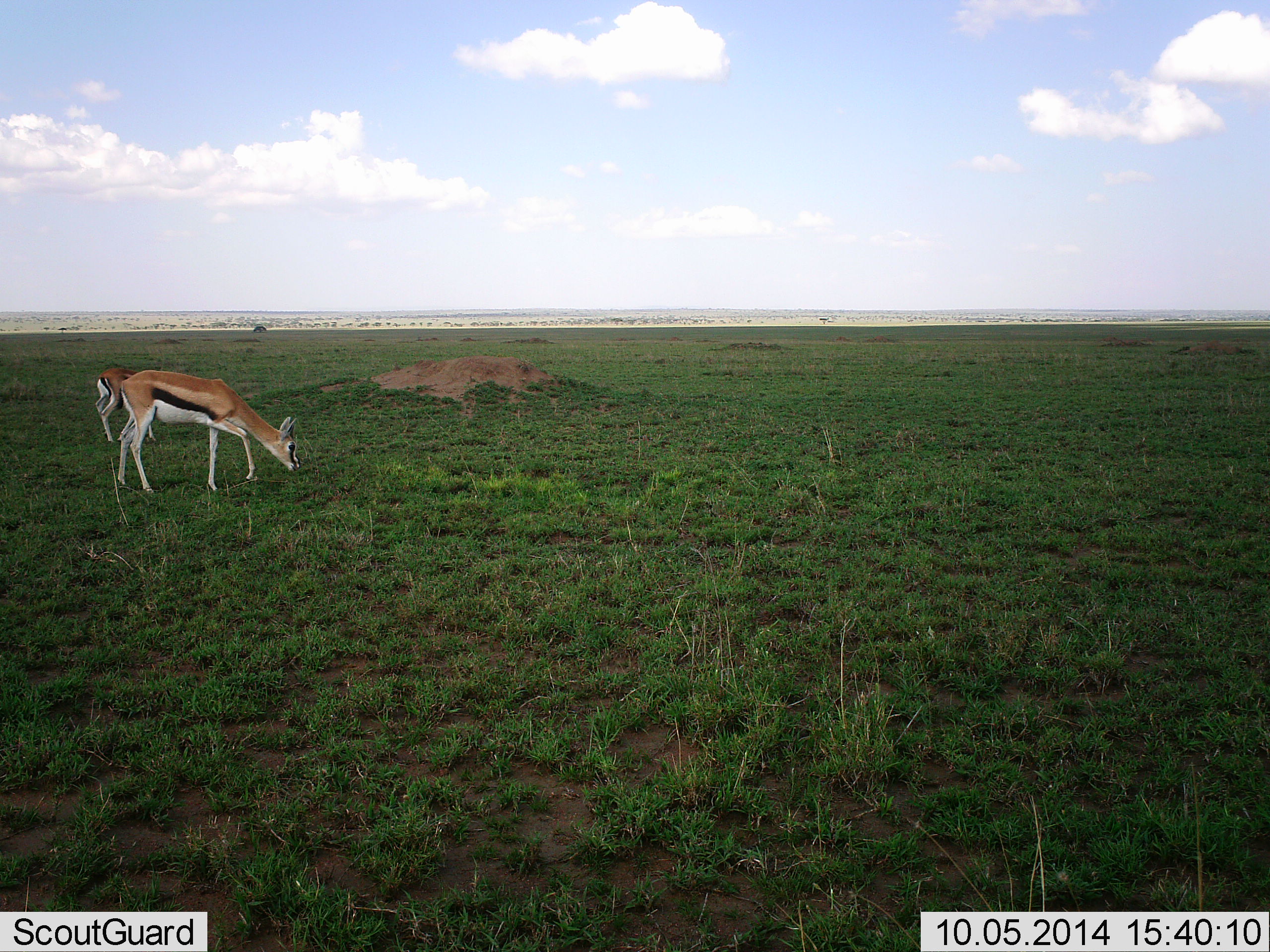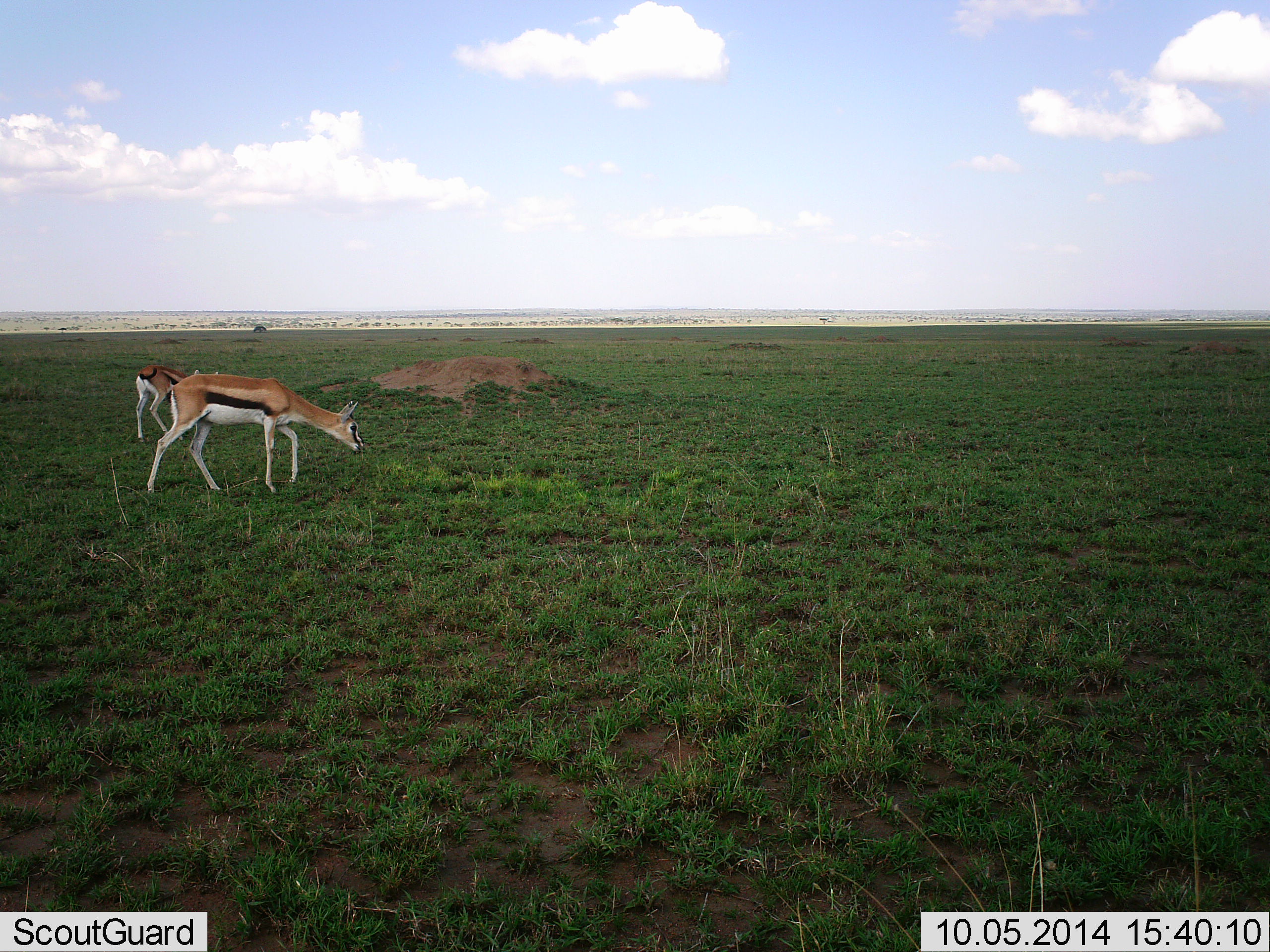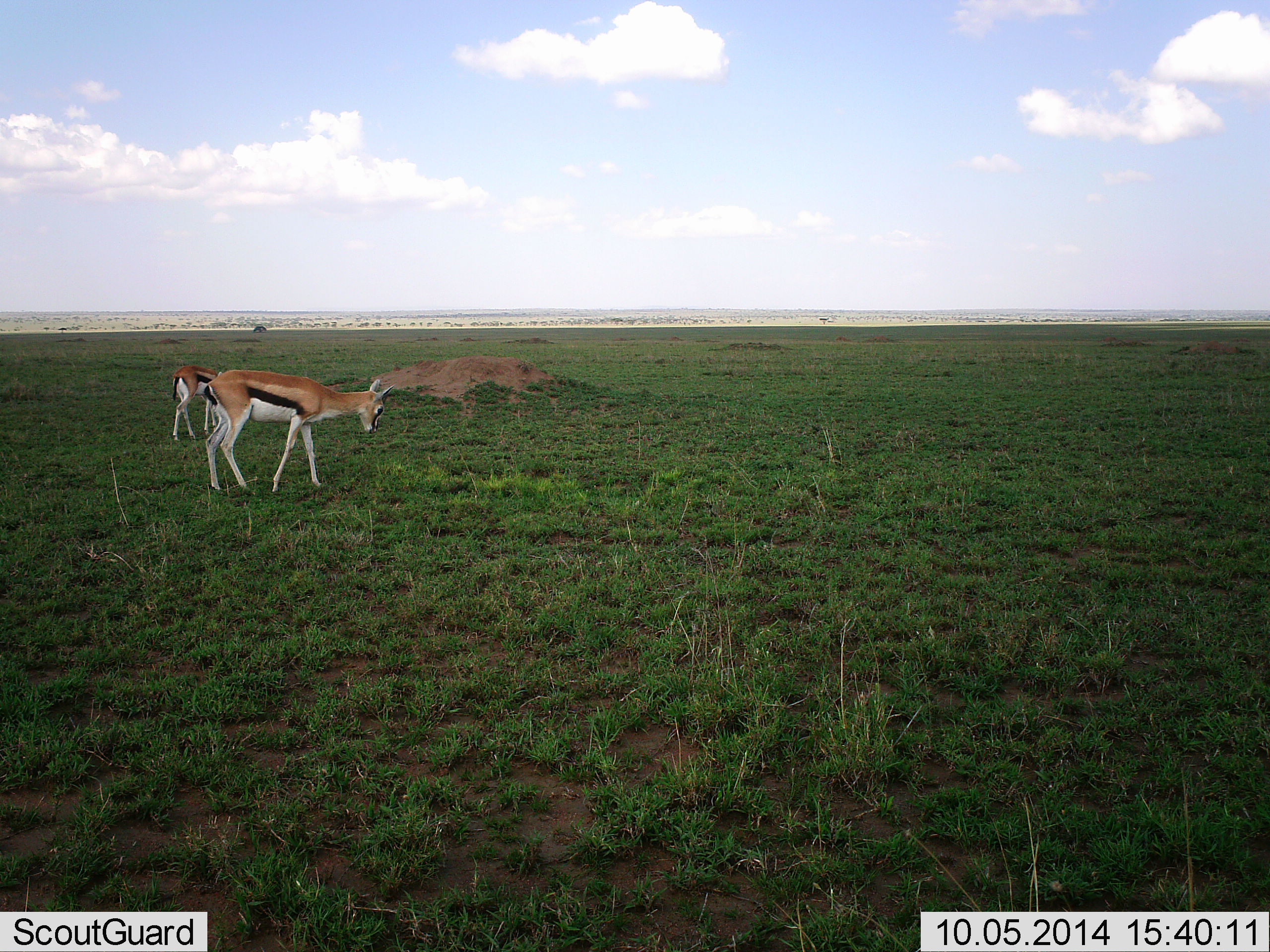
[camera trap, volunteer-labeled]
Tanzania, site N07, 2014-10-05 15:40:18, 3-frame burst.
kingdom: Animalia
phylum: Chordata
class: Mammalia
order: Artiodactyla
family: Bovidae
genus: Eudorcas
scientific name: Eudorcas thomsonii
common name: thomson's gazelle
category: gazellethomsons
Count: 2.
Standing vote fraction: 0%.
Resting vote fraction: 0%.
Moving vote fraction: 50%.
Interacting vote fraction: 0%.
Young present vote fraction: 10%.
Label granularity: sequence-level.